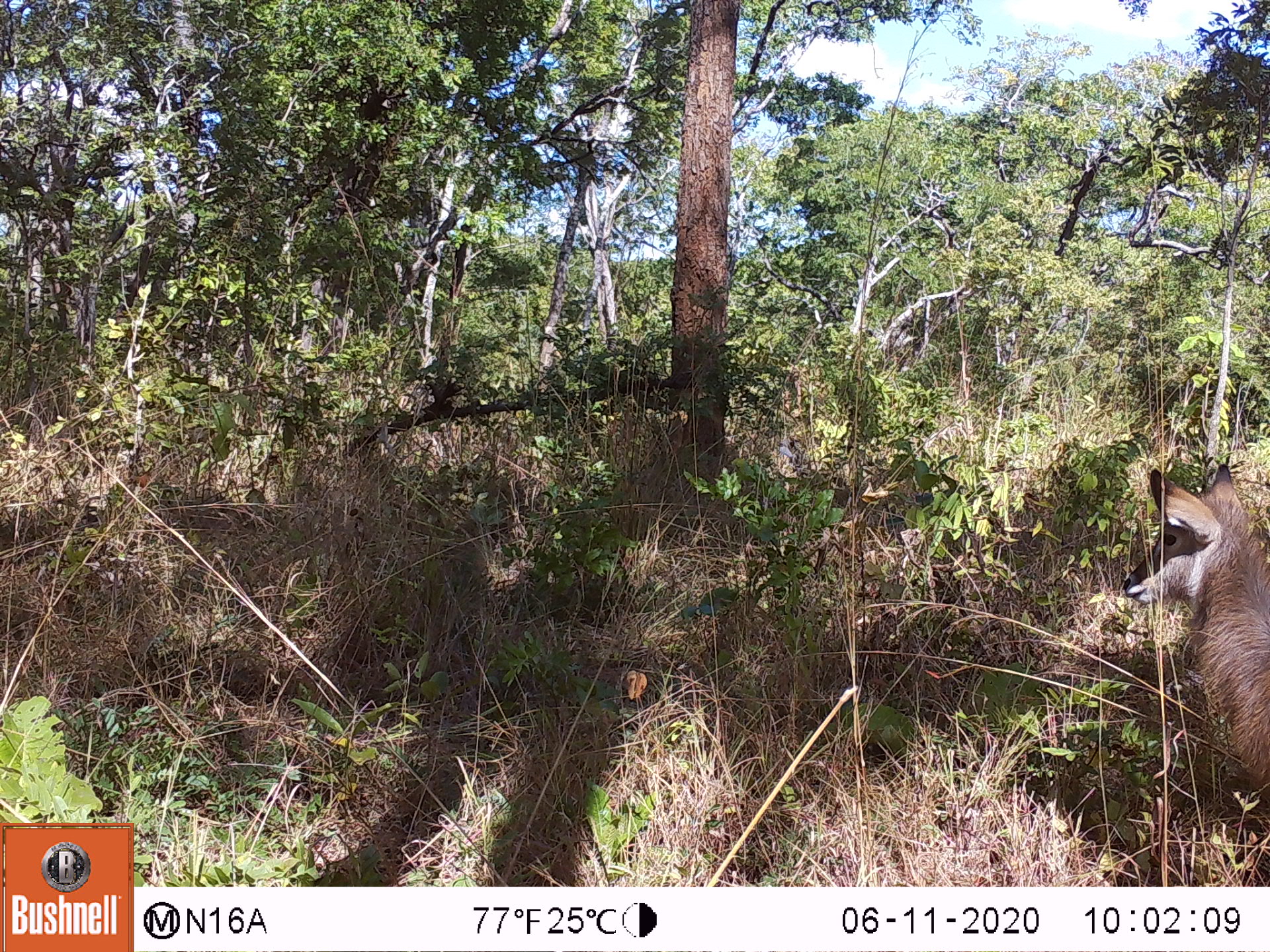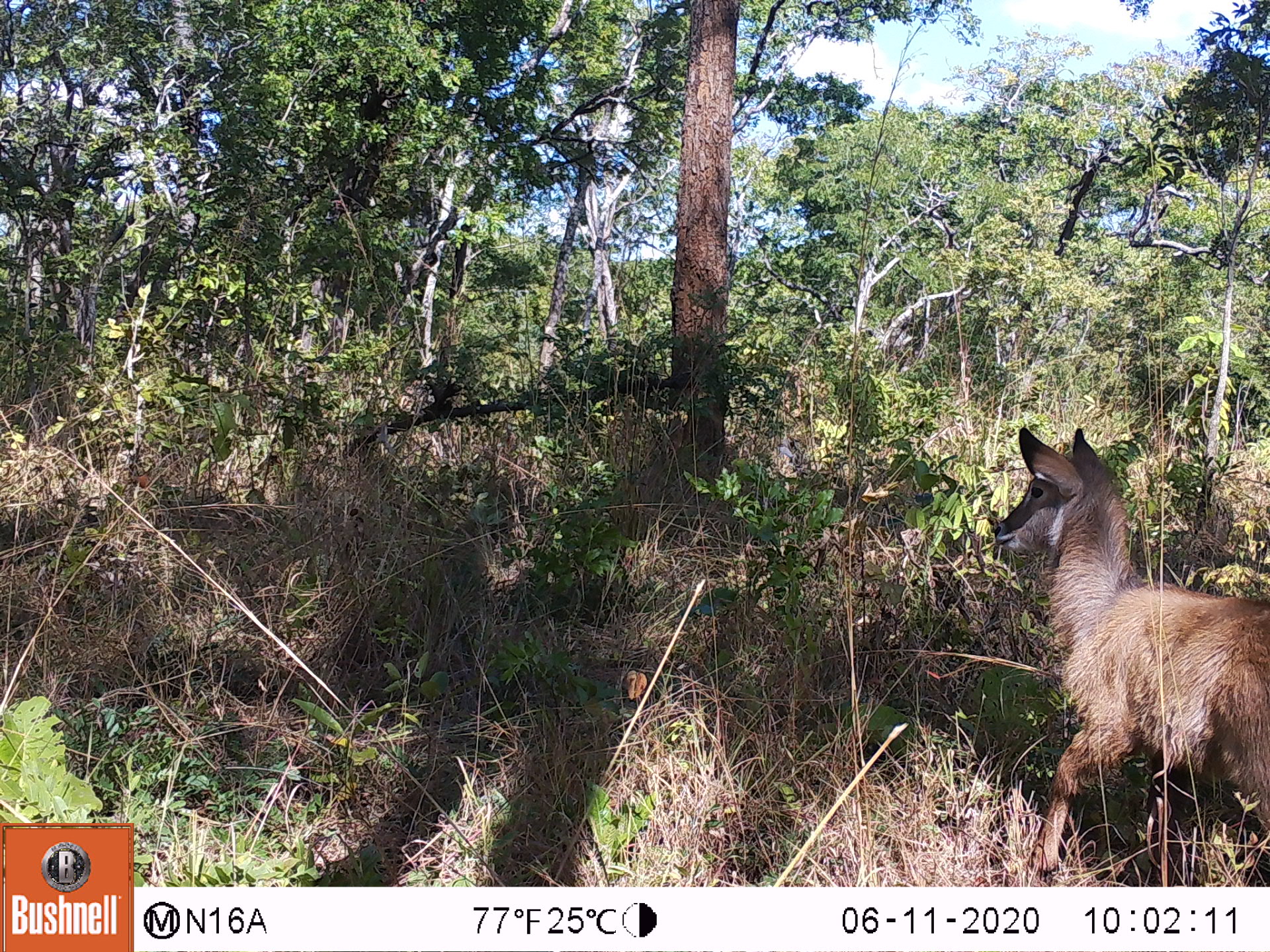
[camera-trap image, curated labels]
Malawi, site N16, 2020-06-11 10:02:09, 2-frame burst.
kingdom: Animalia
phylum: Chordata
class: Mammalia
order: Artiodactyla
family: Bovidae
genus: Kobus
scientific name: Kobus ellipsiprymnus ellipsiprymnus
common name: common waterbuck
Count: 1.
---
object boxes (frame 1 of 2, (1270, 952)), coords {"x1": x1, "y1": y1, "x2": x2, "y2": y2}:
common waterbuck: {"x1": 1128, "y1": 452, "x2": 1270, "y2": 813}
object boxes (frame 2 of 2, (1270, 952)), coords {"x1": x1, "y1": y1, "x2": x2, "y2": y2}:
common waterbuck: {"x1": 981, "y1": 422, "x2": 1266, "y2": 878}